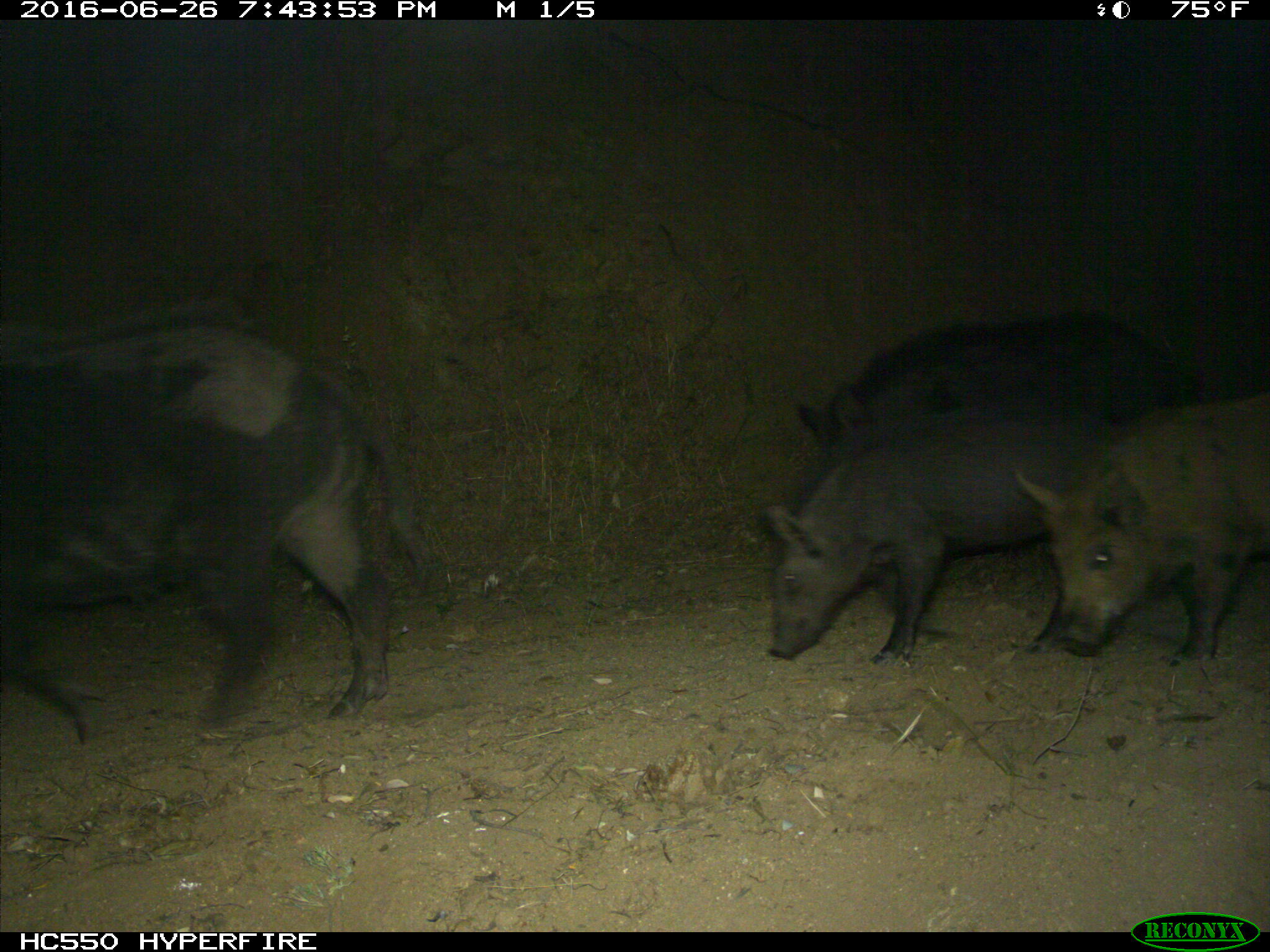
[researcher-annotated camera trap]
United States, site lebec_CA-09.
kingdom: Animalia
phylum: Chordata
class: Mammalia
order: Artiodactyla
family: Suidae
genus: Sus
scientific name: Sus scrofa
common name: wild boar